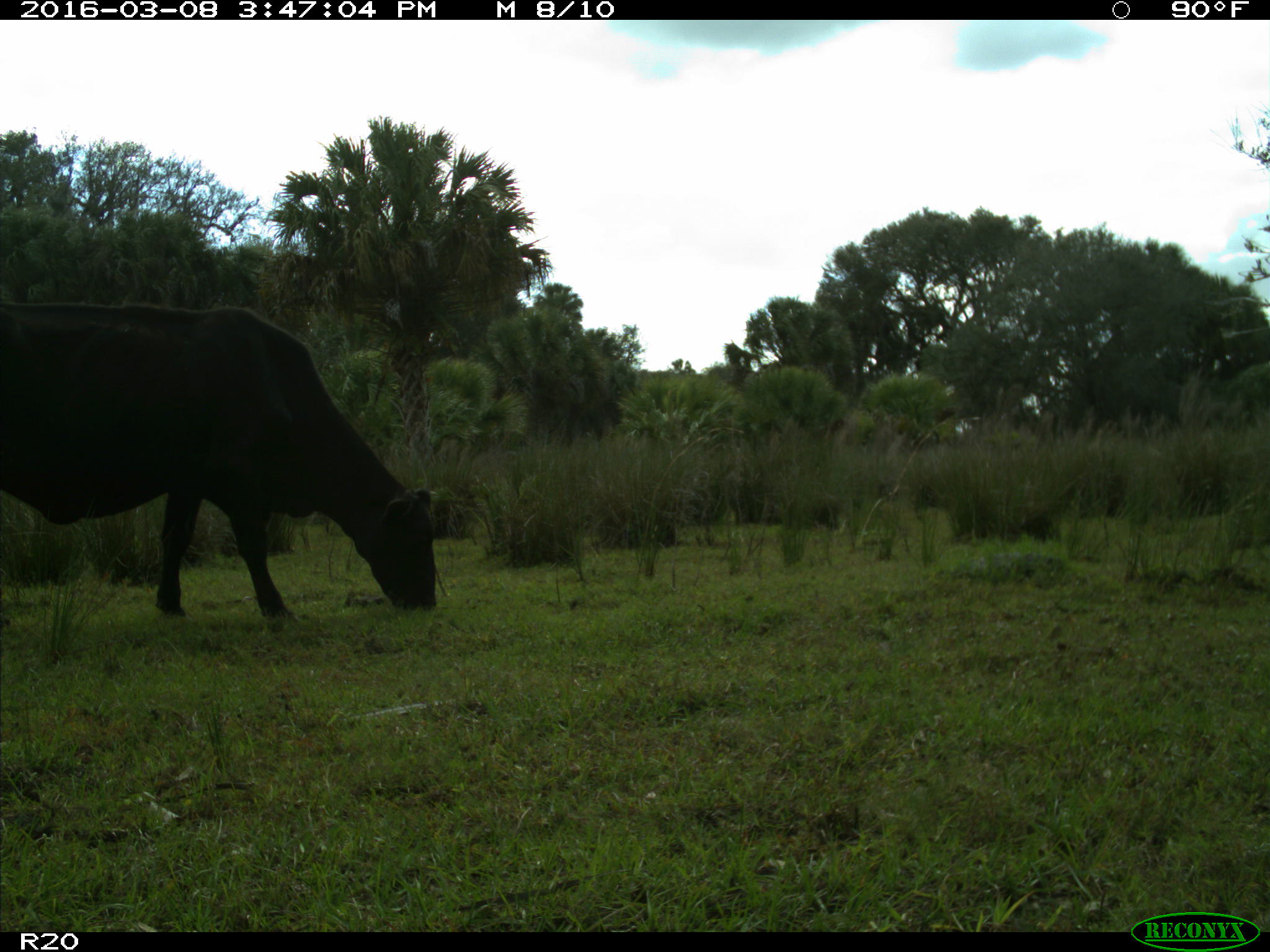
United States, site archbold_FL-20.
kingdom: Animalia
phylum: Chordata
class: Mammalia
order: Artiodactyla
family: Bovidae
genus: Bos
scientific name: Bos taurus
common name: domestic cow